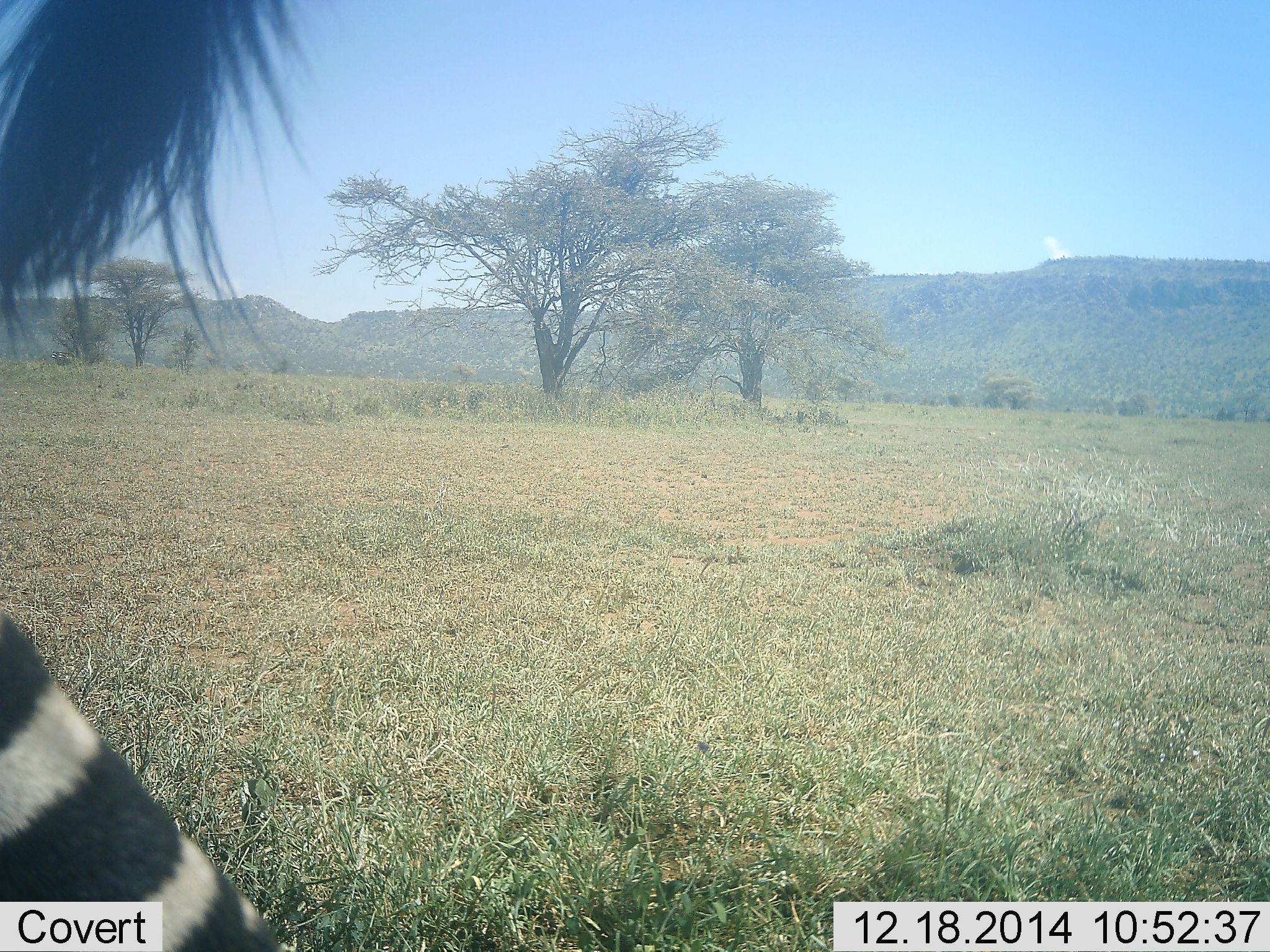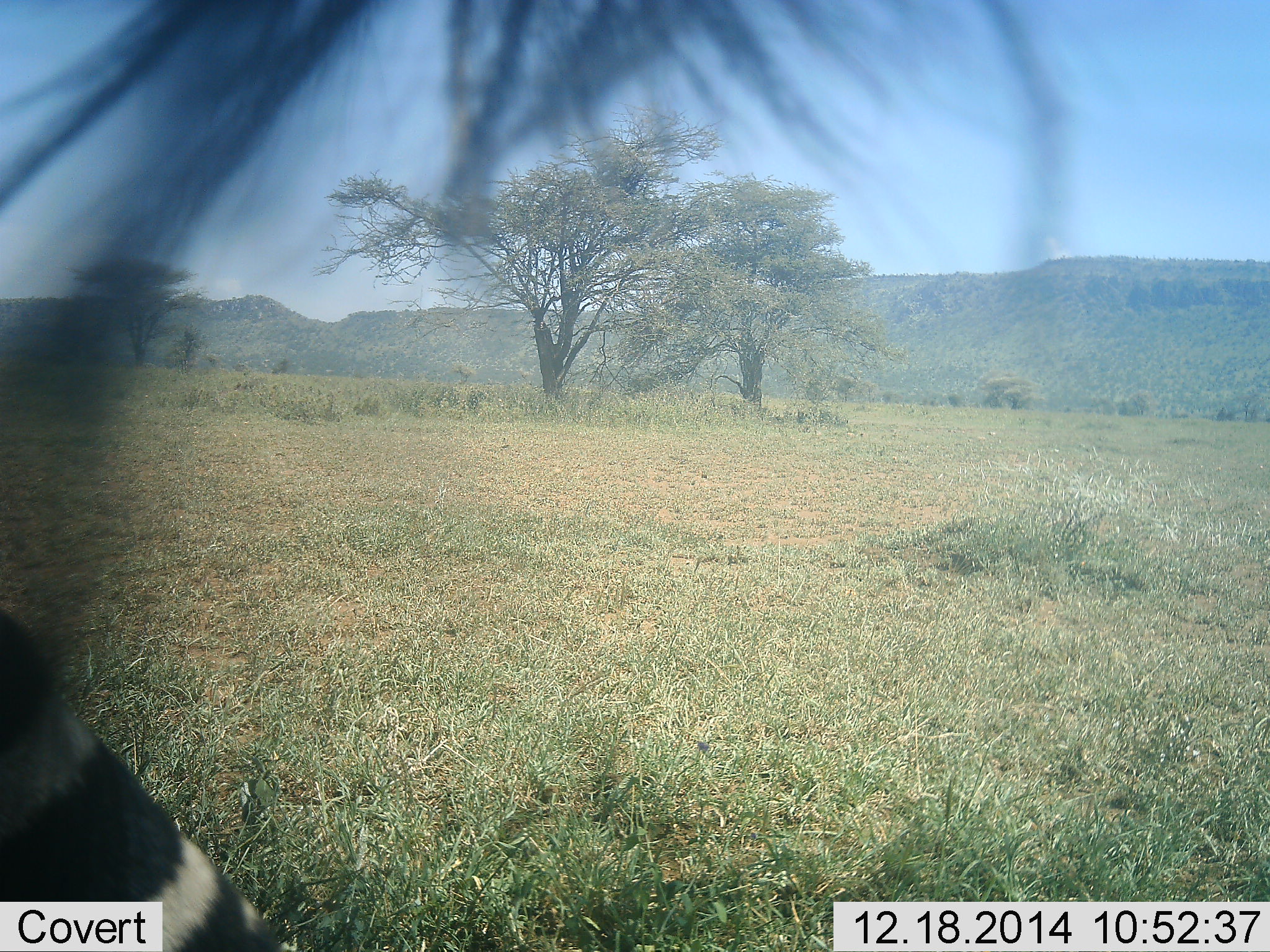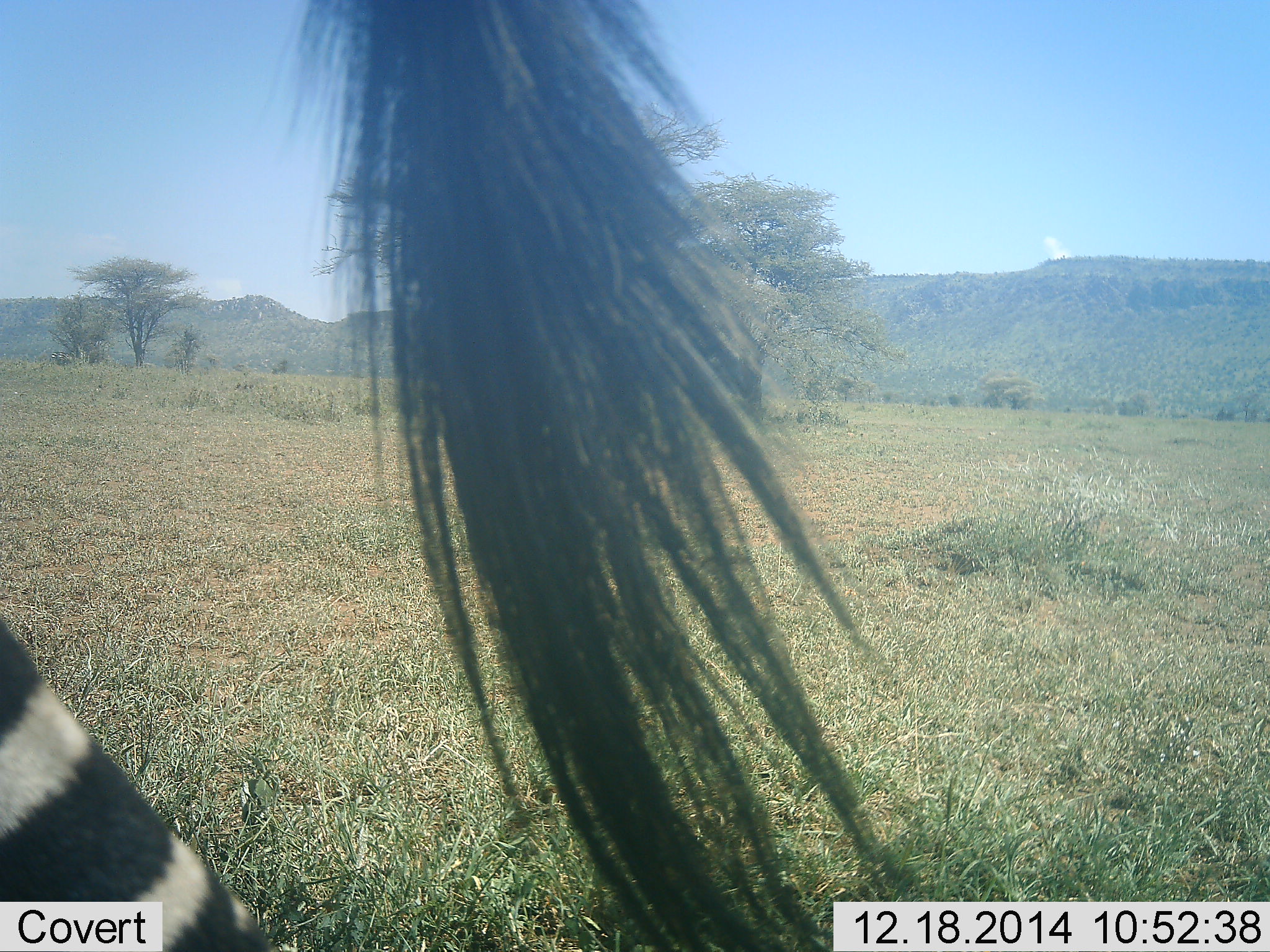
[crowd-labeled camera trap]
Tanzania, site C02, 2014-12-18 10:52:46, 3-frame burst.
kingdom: Animalia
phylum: Chordata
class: Mammalia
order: Perissodactyla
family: Equidae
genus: Equus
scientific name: Equus quagga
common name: plains zebra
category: zebra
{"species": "zebra (plains zebra) (Equus quagga)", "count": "1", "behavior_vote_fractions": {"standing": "90%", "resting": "0%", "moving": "10%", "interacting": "0%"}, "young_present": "0%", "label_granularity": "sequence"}